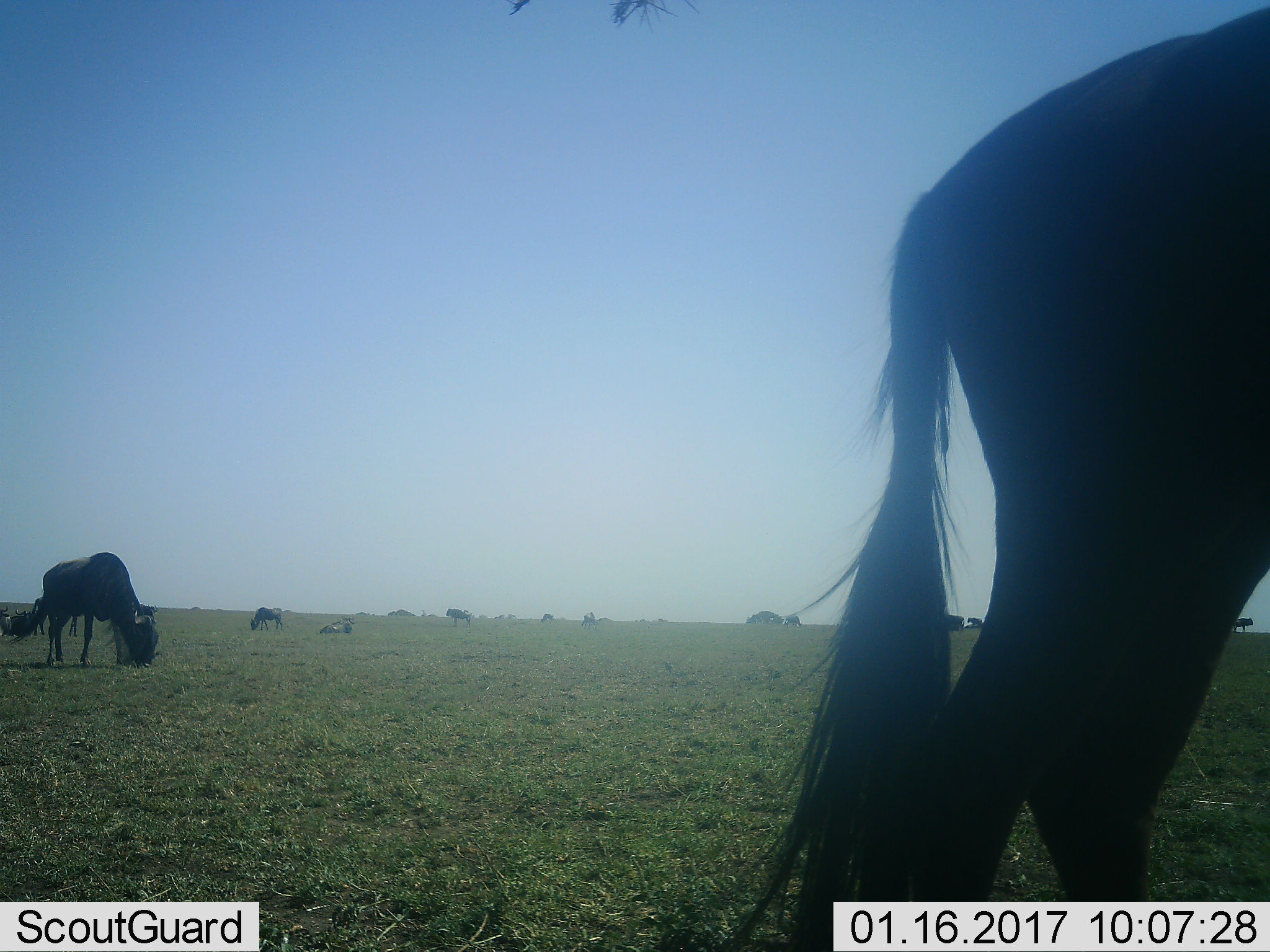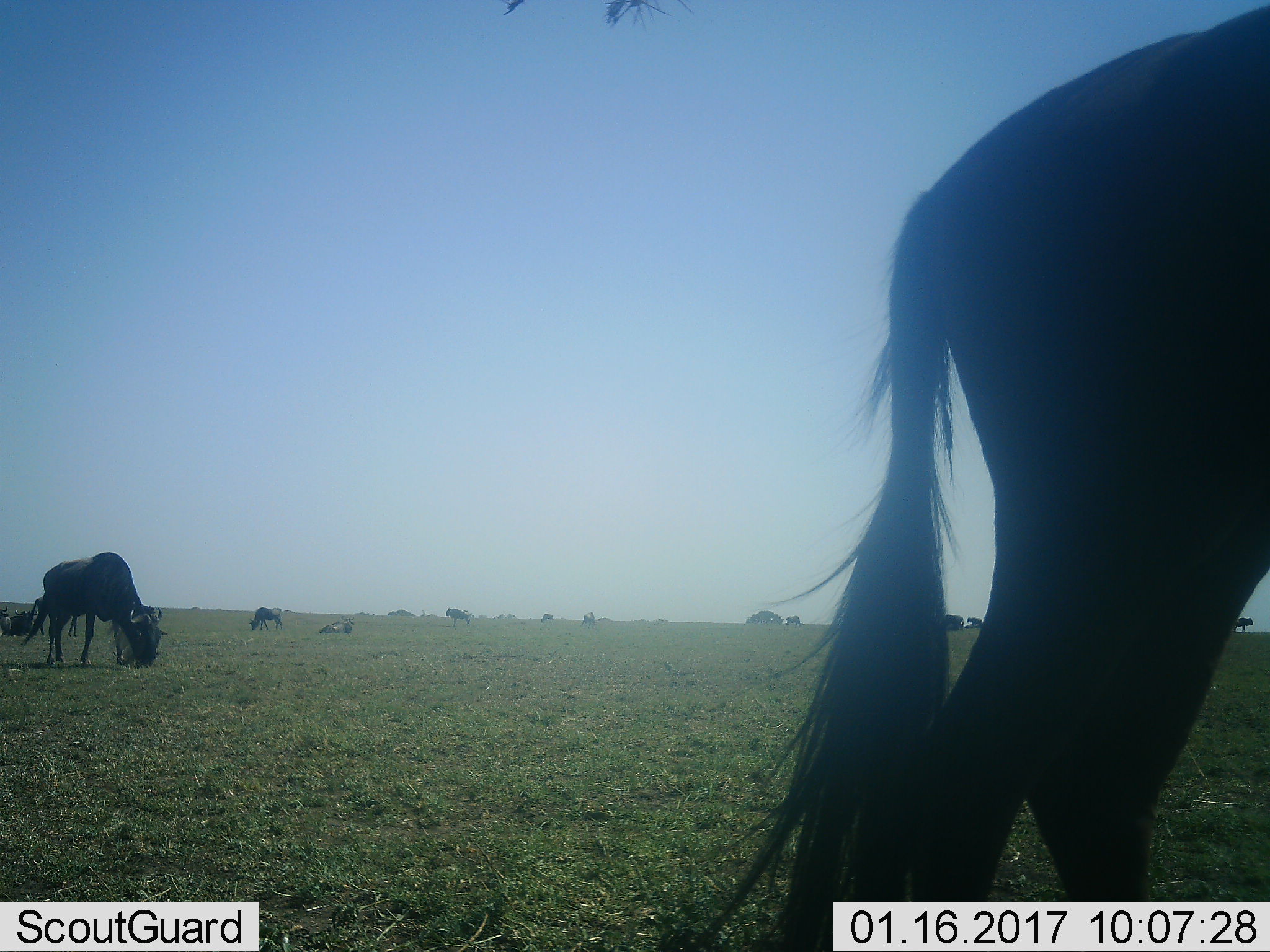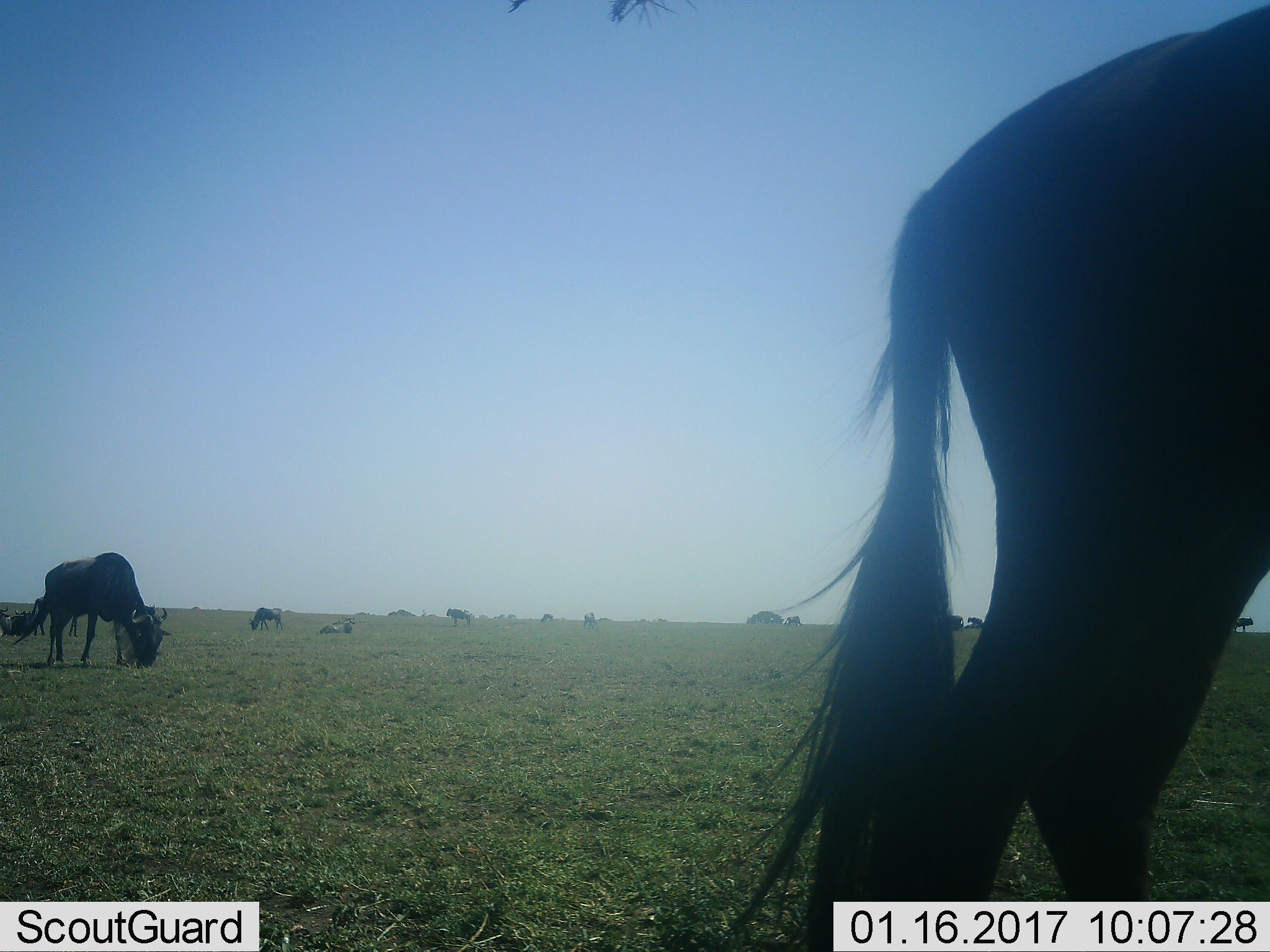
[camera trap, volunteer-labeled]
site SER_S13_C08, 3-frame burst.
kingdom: Animalia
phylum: Chordata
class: Mammalia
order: Artiodactyla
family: Bovidae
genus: Connochaetes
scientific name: Connochaetes taurinus taurinus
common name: blue wildebeest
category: wildebeestblue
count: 11-50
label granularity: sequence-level